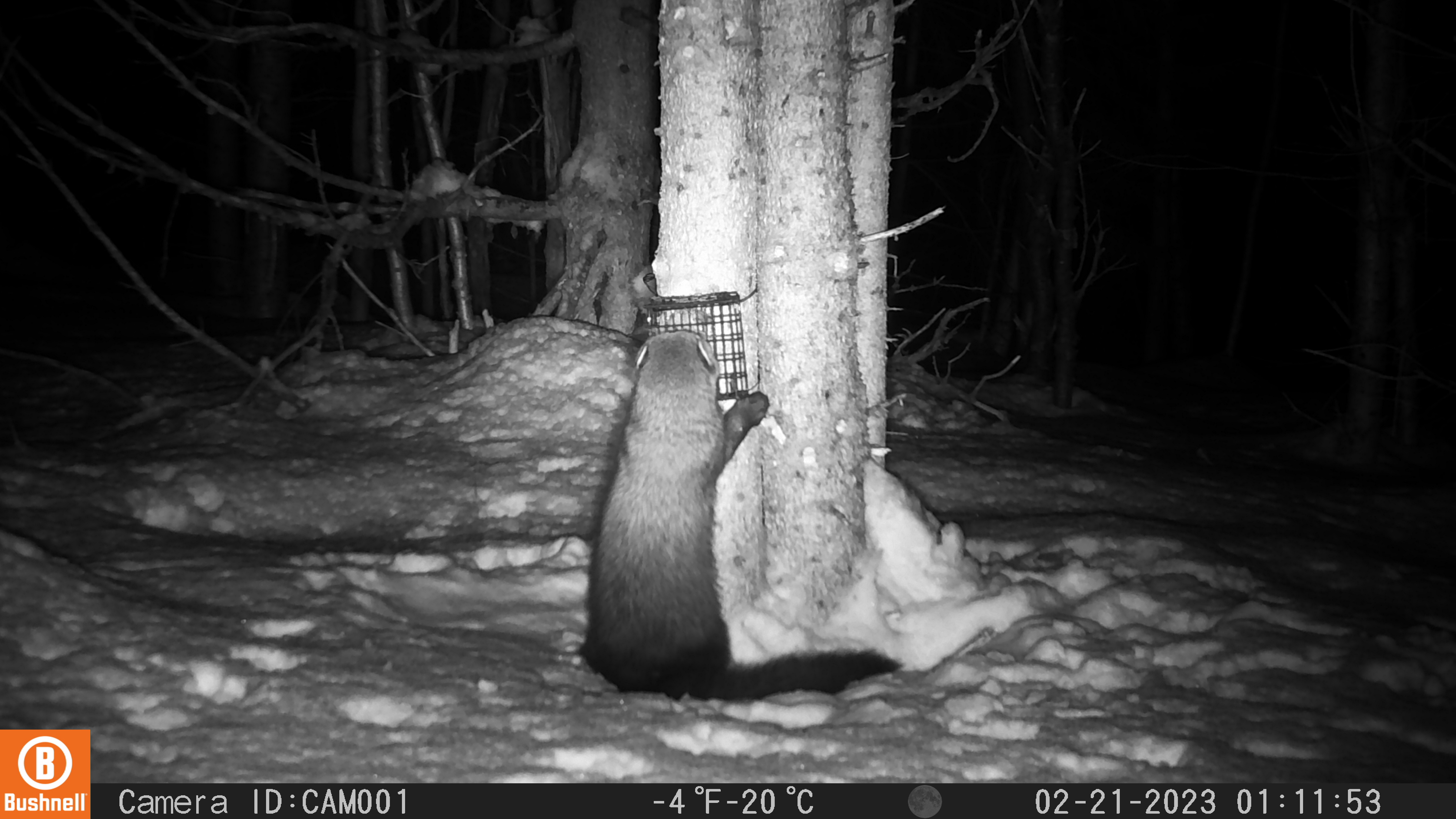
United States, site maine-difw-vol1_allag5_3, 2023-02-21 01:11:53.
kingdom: Animalia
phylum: Chordata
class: Mammalia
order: Carnivora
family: Mustelidae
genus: Pekania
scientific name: Pekania pennanti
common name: fisher